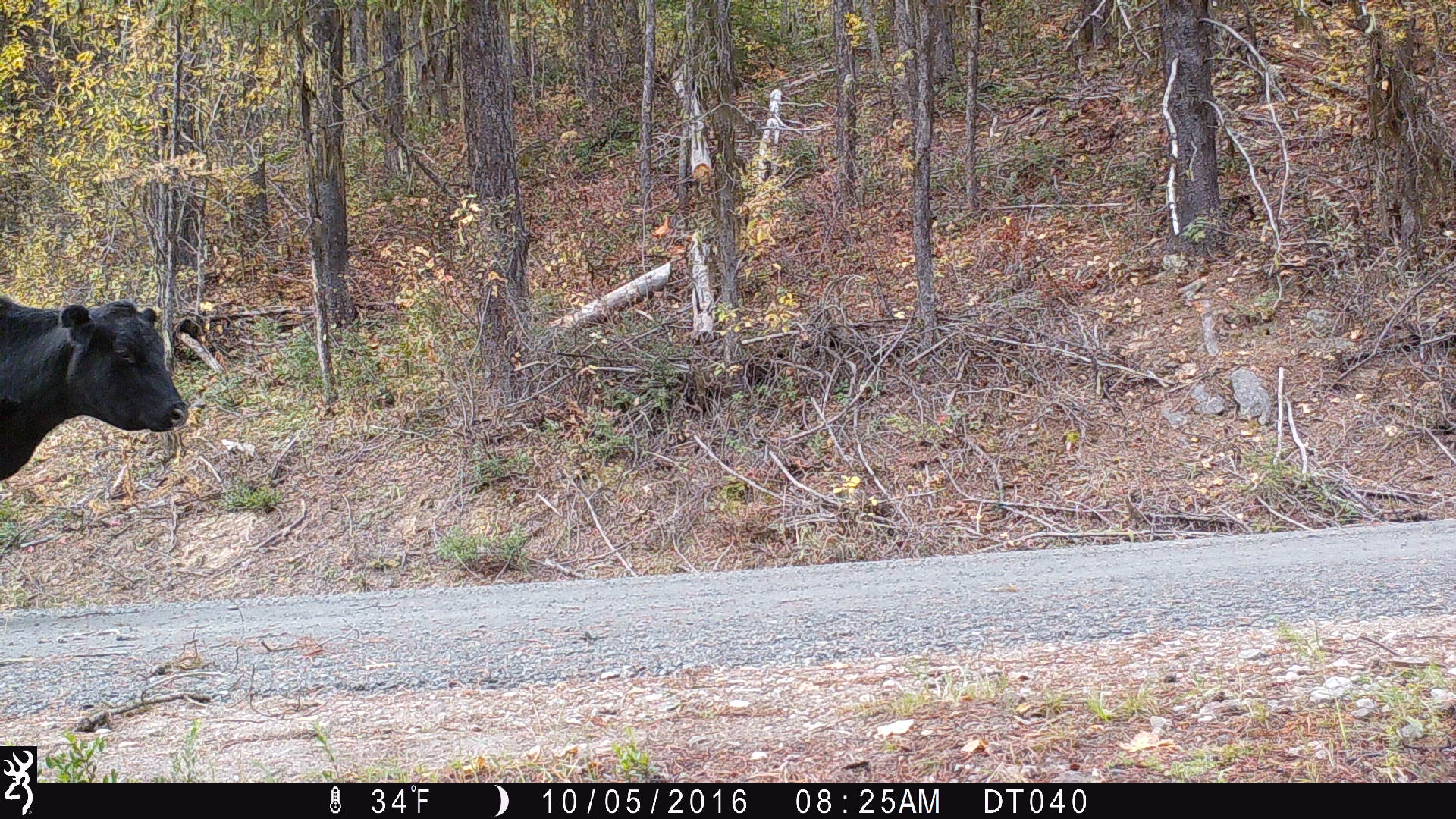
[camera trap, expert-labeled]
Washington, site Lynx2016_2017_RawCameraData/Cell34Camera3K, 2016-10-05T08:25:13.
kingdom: Animalia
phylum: Chordata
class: Mammalia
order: Artiodactyla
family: Bovidae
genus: Bos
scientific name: Bos taurus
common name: domestic cattle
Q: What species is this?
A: Domestic cattle (Bos taurus).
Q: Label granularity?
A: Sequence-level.